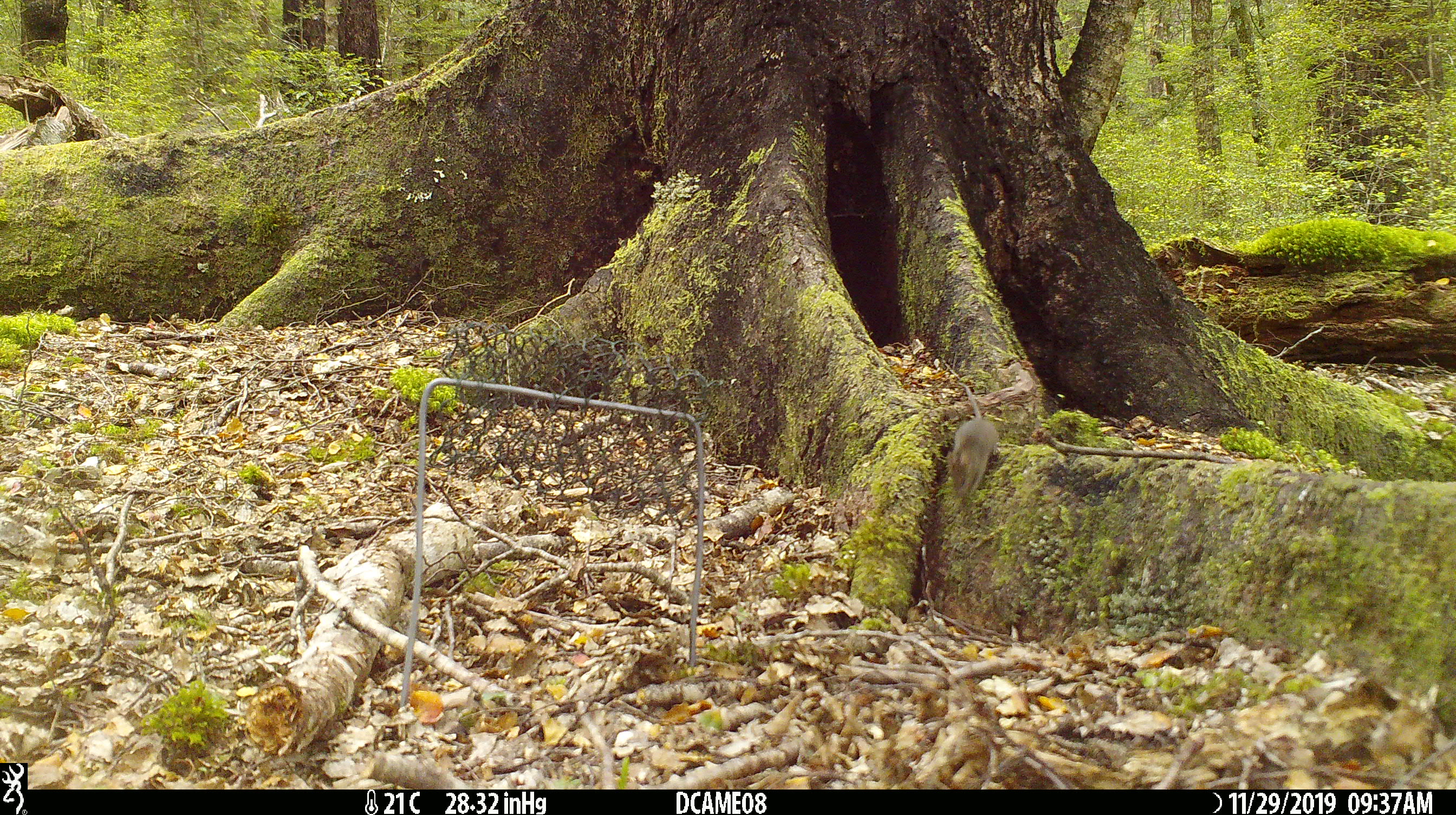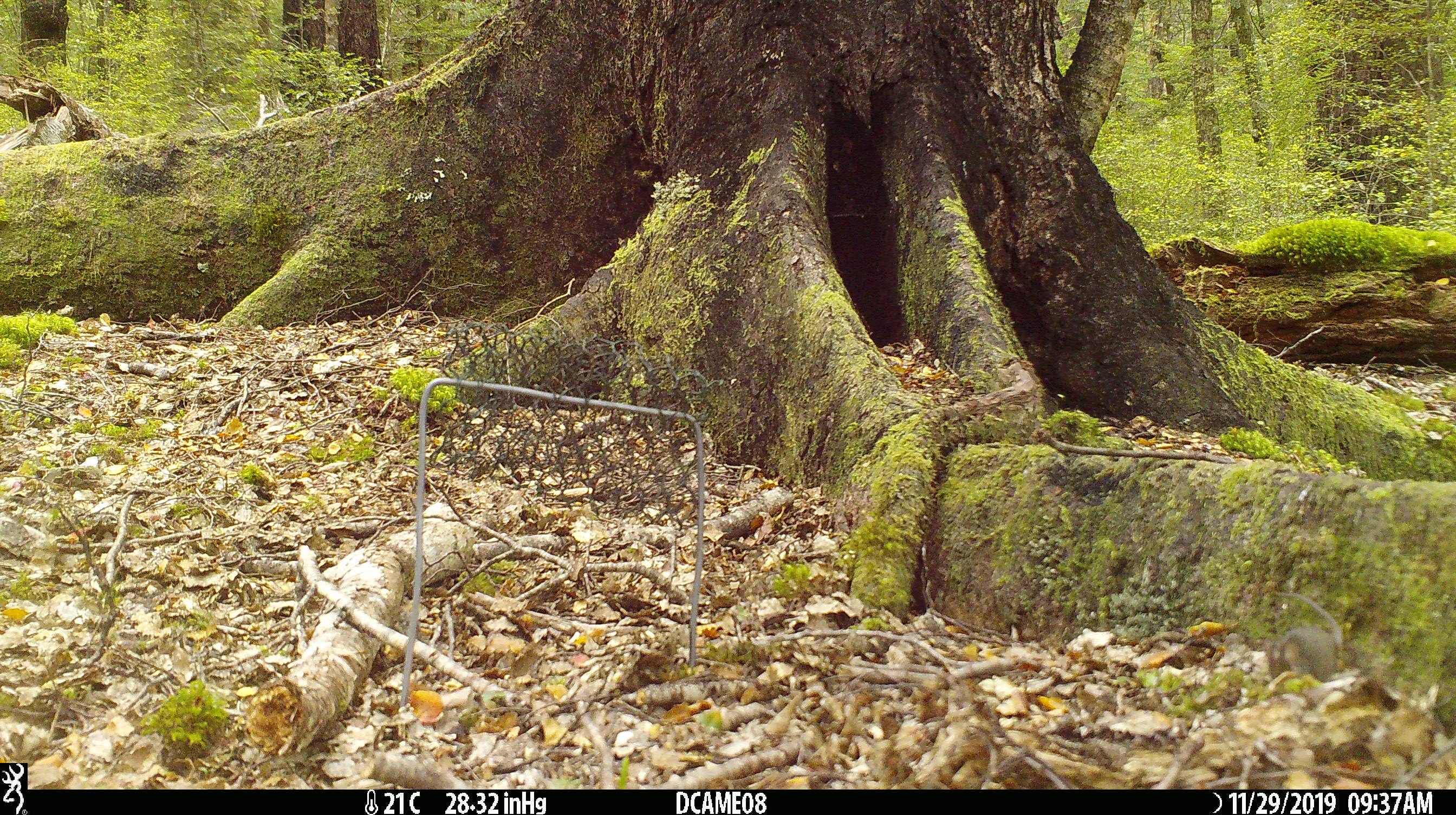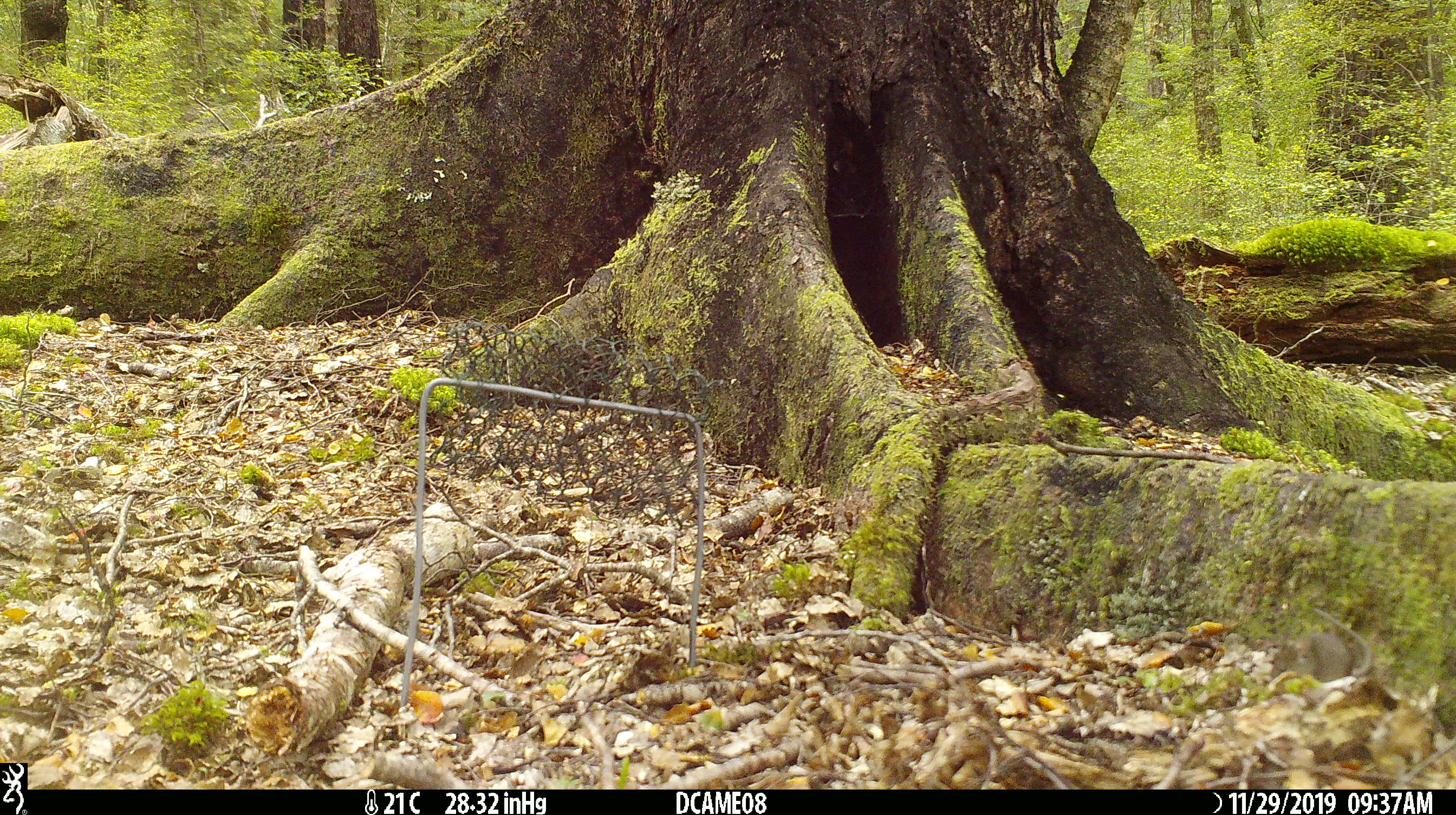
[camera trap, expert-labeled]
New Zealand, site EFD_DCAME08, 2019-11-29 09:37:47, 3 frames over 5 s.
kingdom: Animalia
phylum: Chordata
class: Mammalia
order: Rodentia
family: Muridae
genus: Mus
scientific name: Mus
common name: mouse